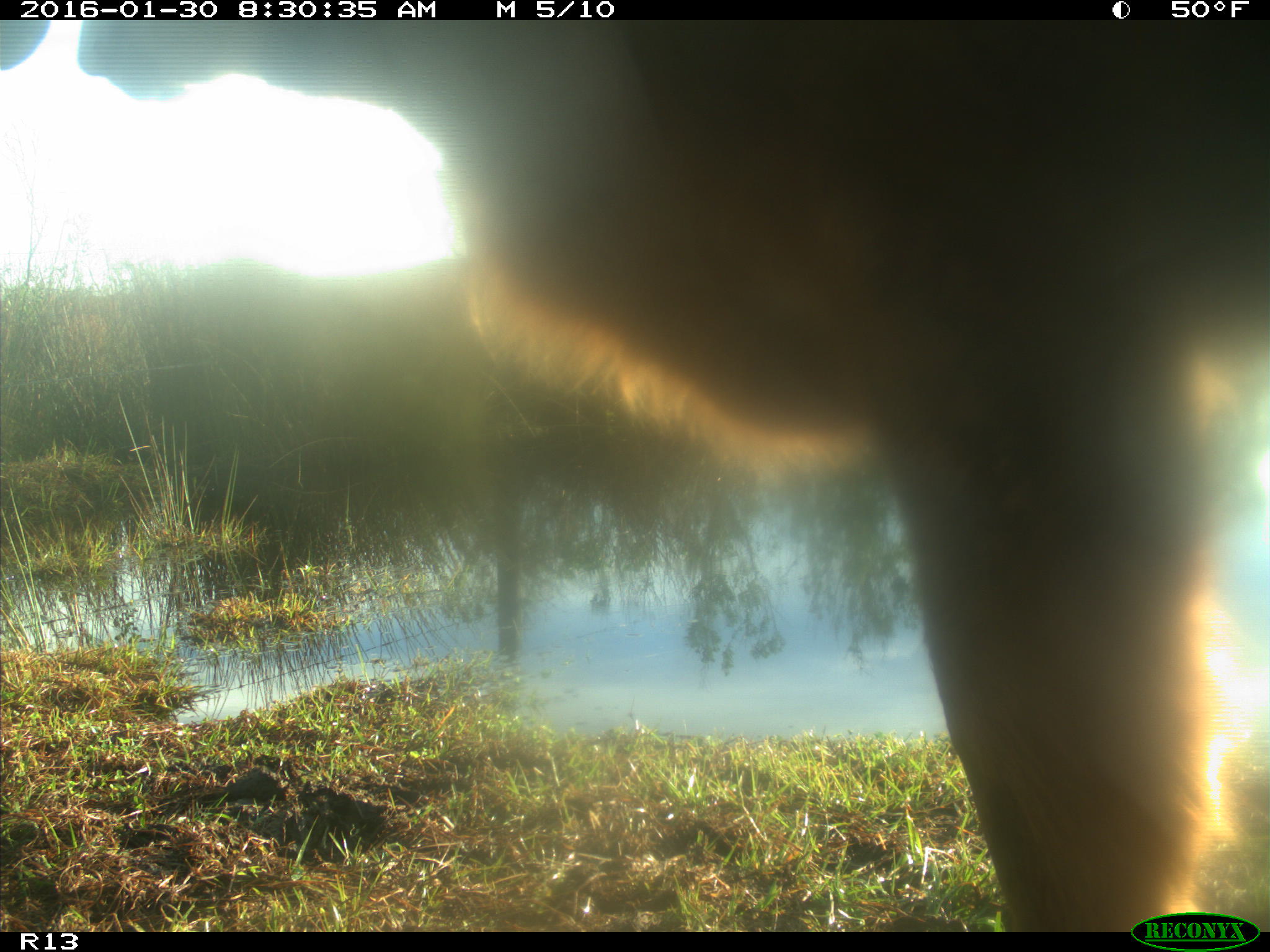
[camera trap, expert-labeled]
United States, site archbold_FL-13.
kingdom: Animalia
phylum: Chordata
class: Mammalia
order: Artiodactyla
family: Bovidae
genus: Bos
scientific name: Bos taurus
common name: domestic cow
Bos taurus (domestic cow).